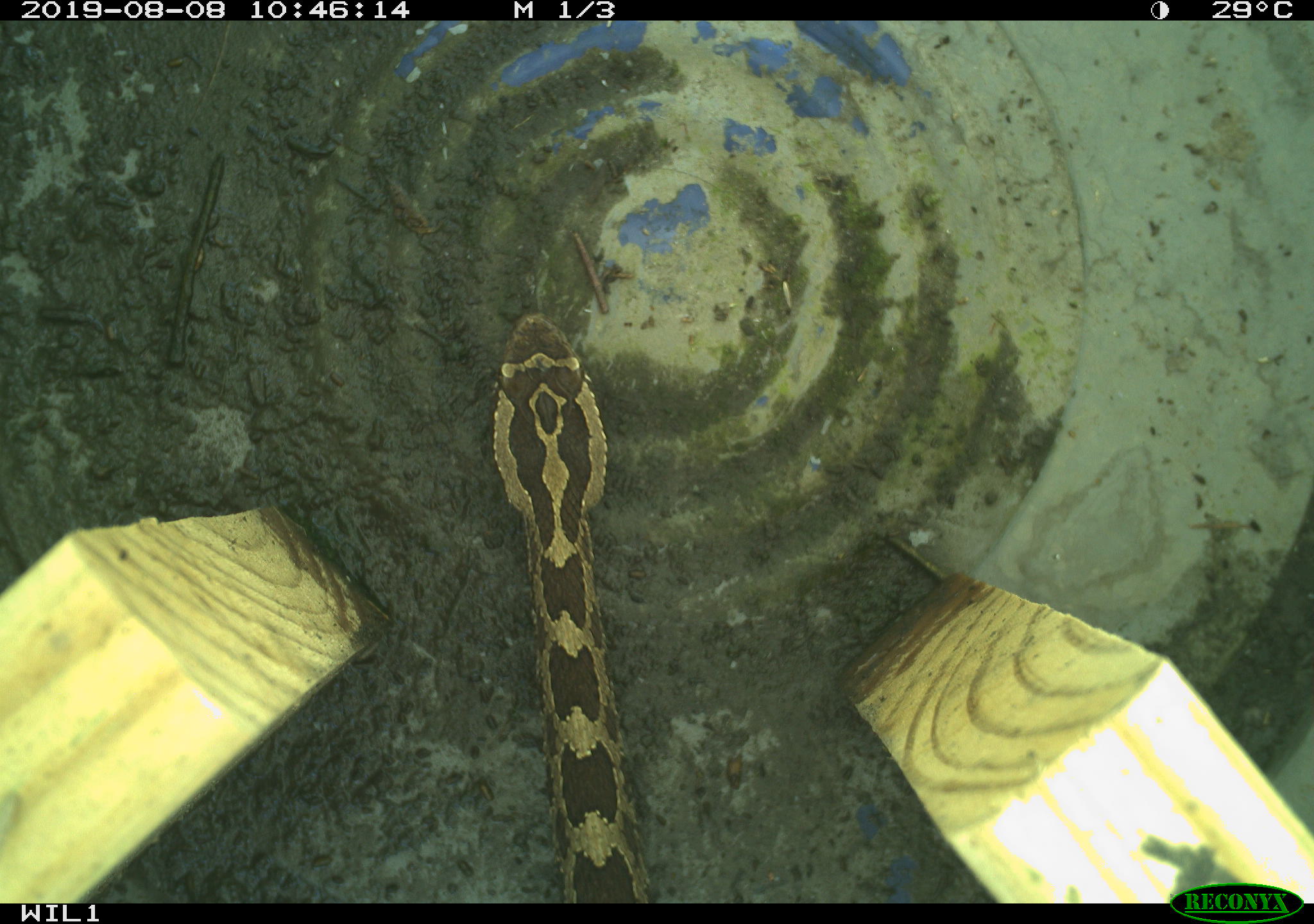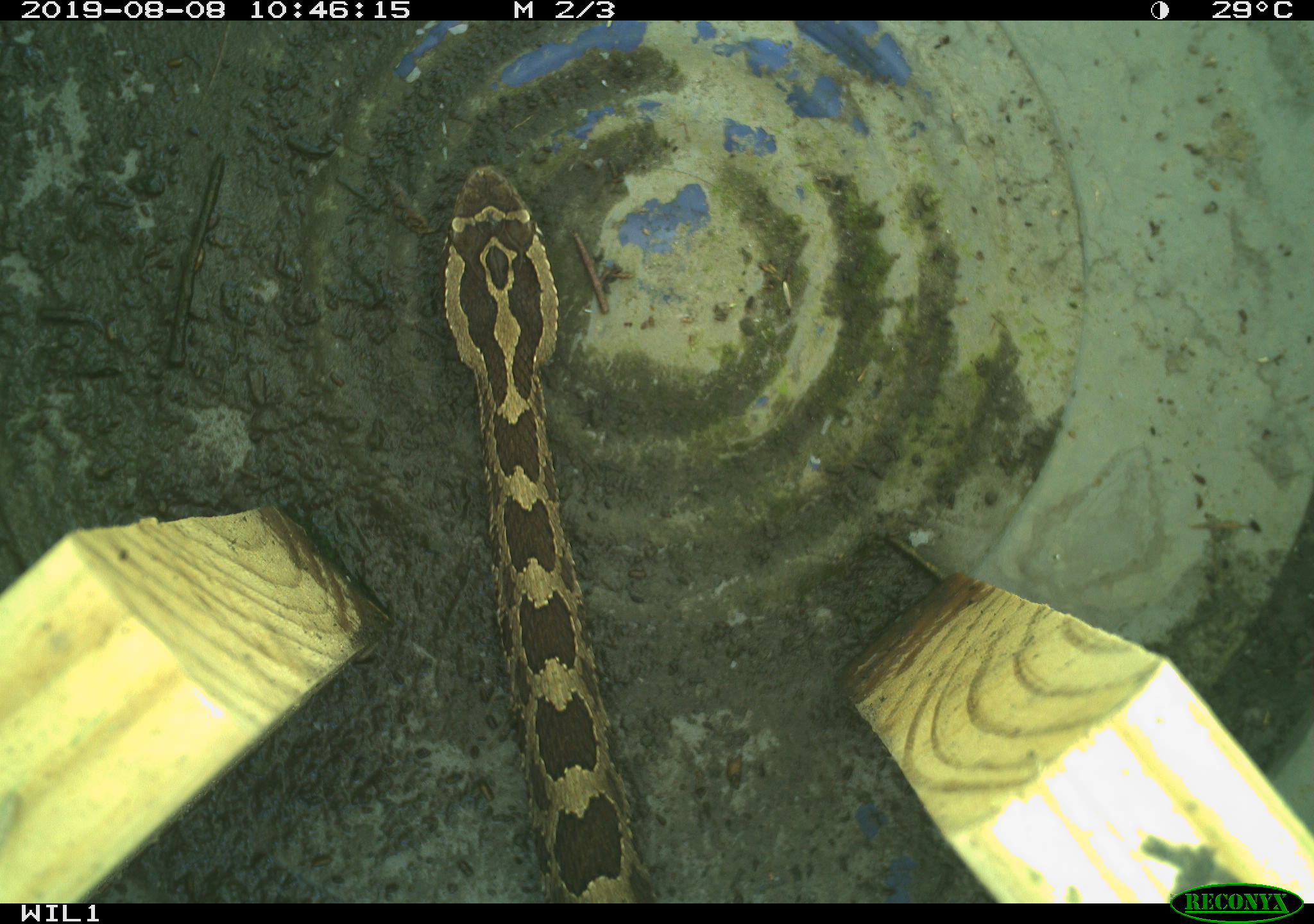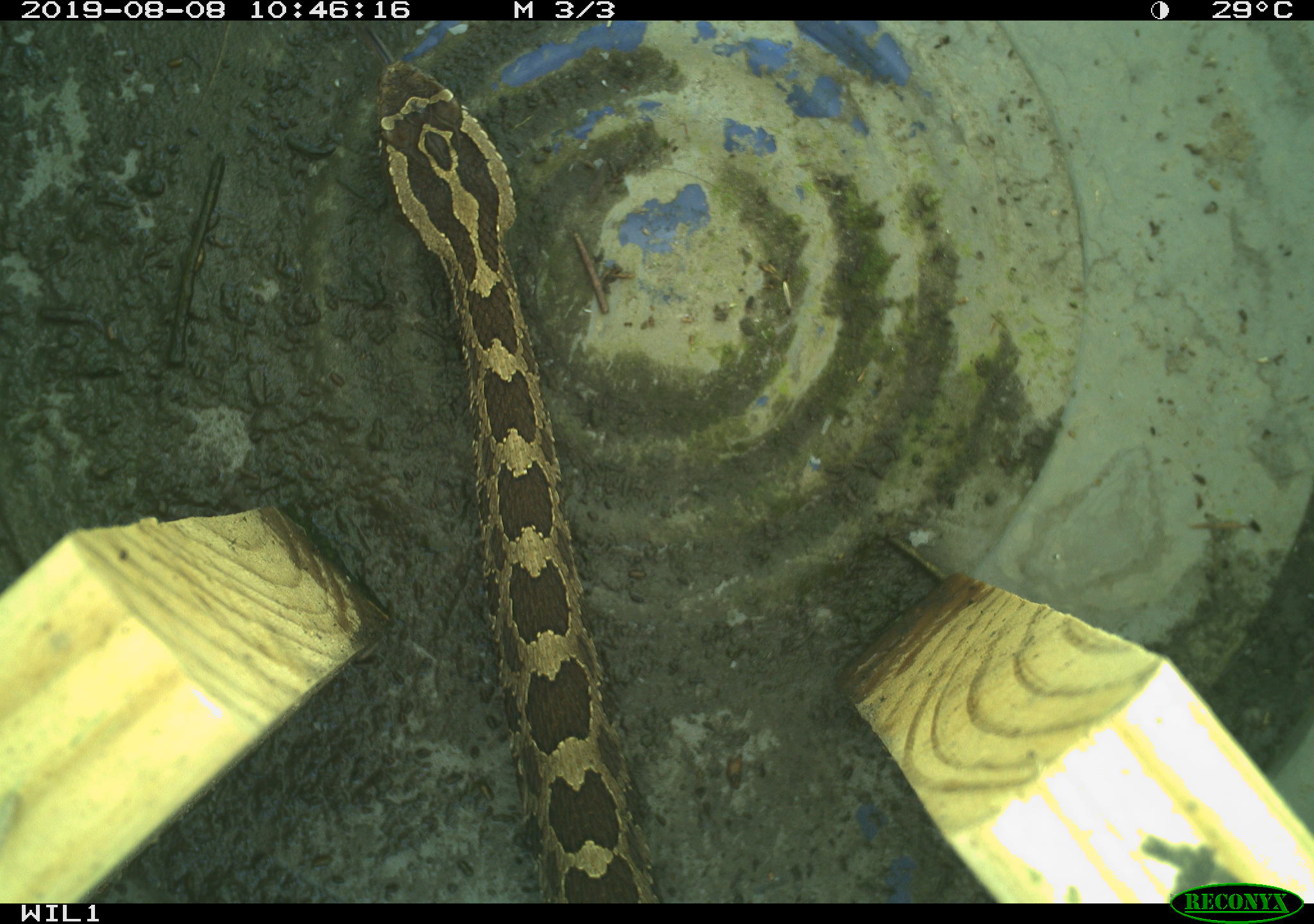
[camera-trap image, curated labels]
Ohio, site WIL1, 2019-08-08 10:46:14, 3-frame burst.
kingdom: Animalia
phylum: Chordata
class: Reptilia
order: Squamata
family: Viperidae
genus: Sistrurus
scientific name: Sistrurus catenatus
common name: eastern massasauga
Eastern massasauga (Sistrurus catenatus).